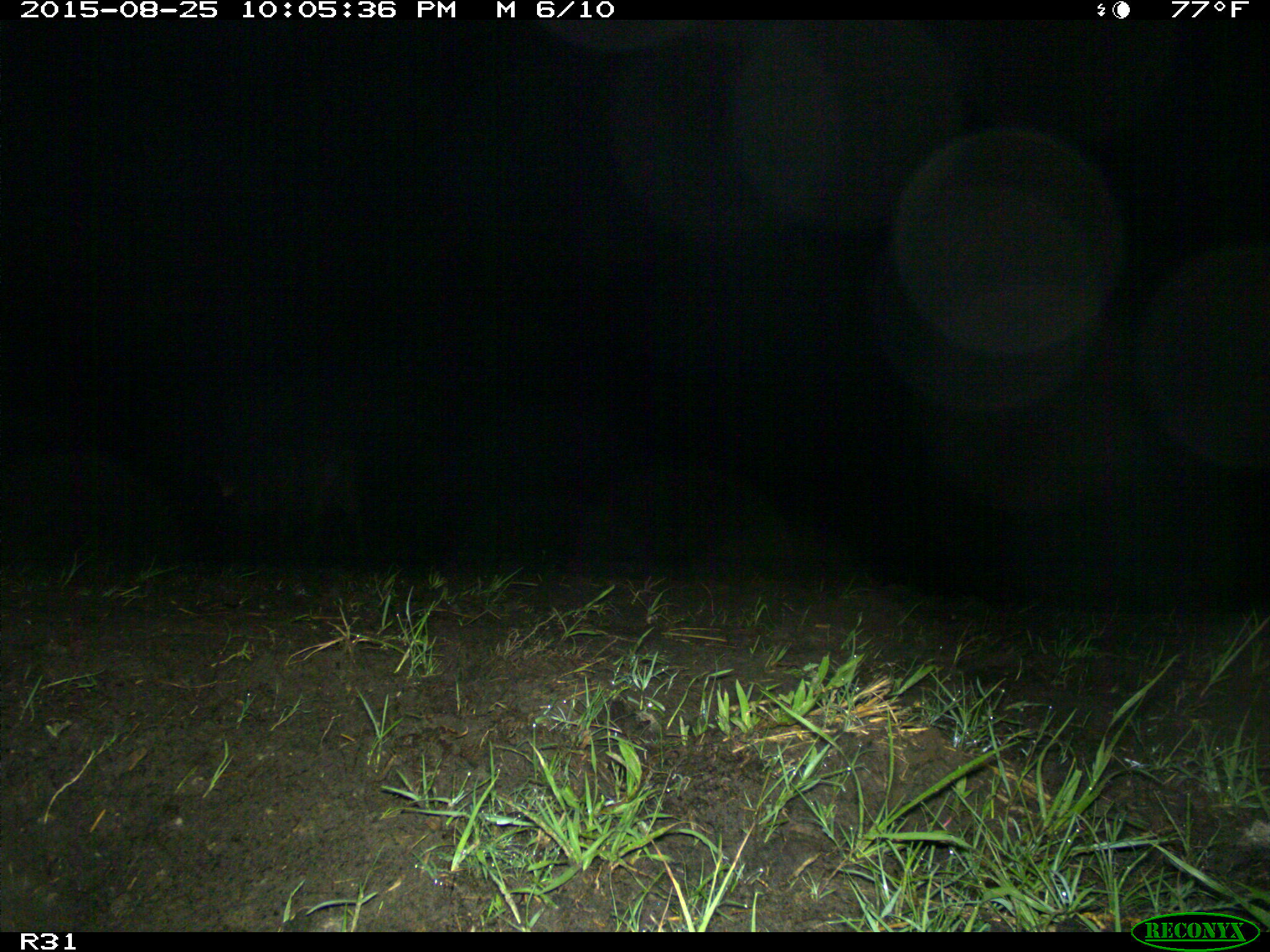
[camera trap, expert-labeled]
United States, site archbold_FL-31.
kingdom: Animalia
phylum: Chordata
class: Mammalia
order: Artiodactyla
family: Suidae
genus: Sus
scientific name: Sus scrofa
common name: wild boar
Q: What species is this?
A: Sus scrofa (wild boar).